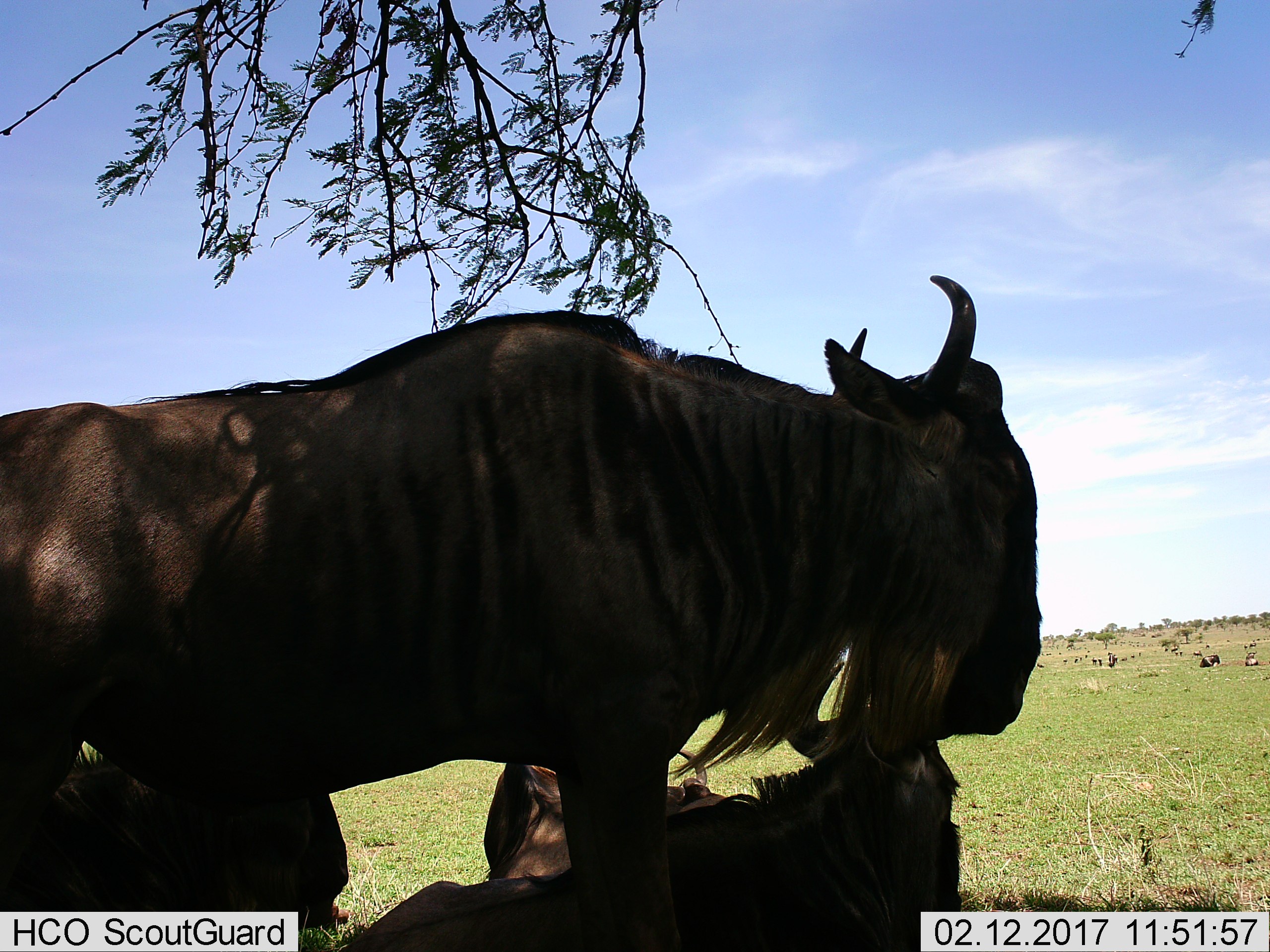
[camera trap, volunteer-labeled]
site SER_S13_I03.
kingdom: Animalia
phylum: Chordata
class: Mammalia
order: Artiodactyla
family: Bovidae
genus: Connochaetes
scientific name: Connochaetes taurinus taurinus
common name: blue wildebeest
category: wildebeestblue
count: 4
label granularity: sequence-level